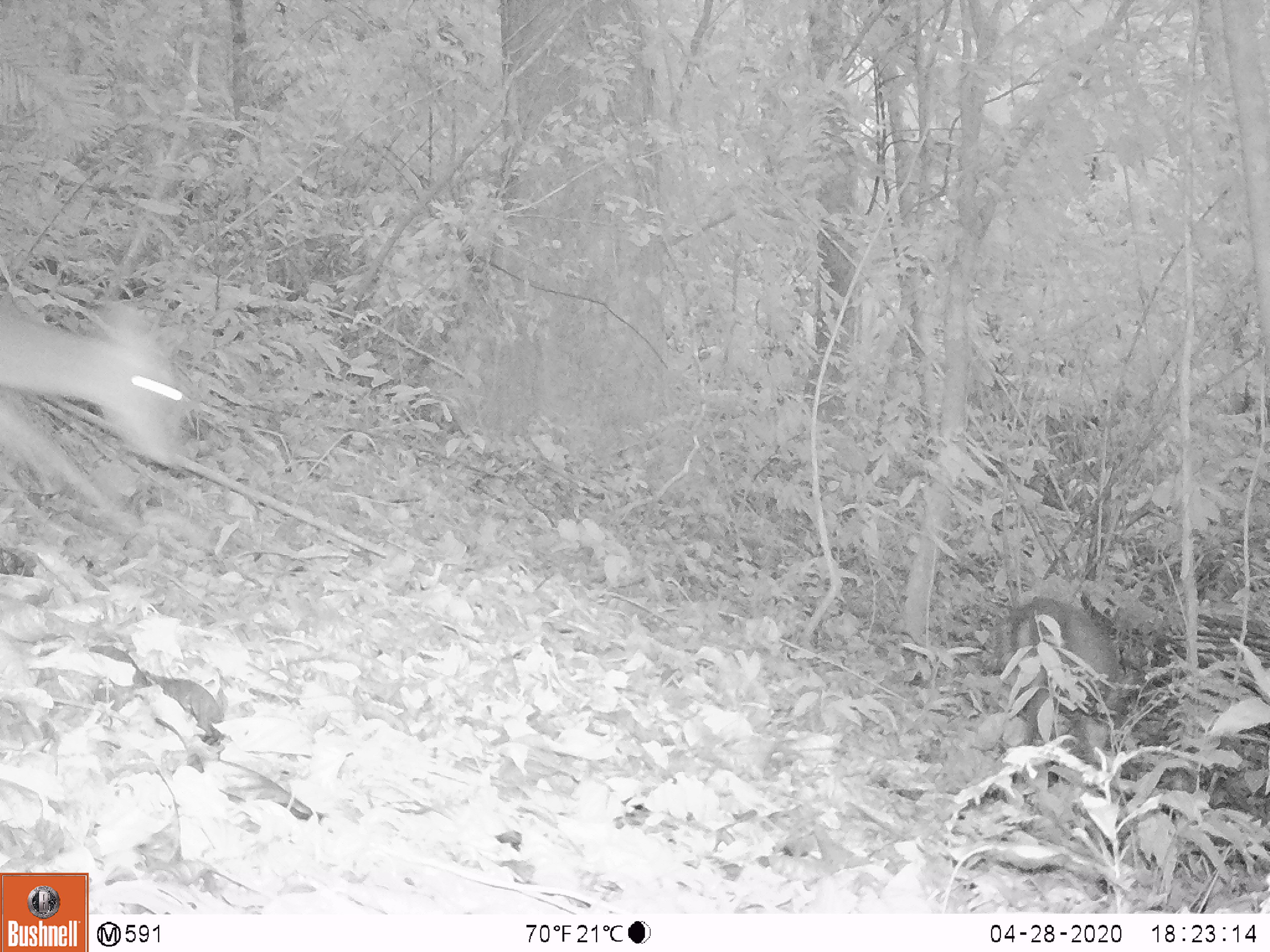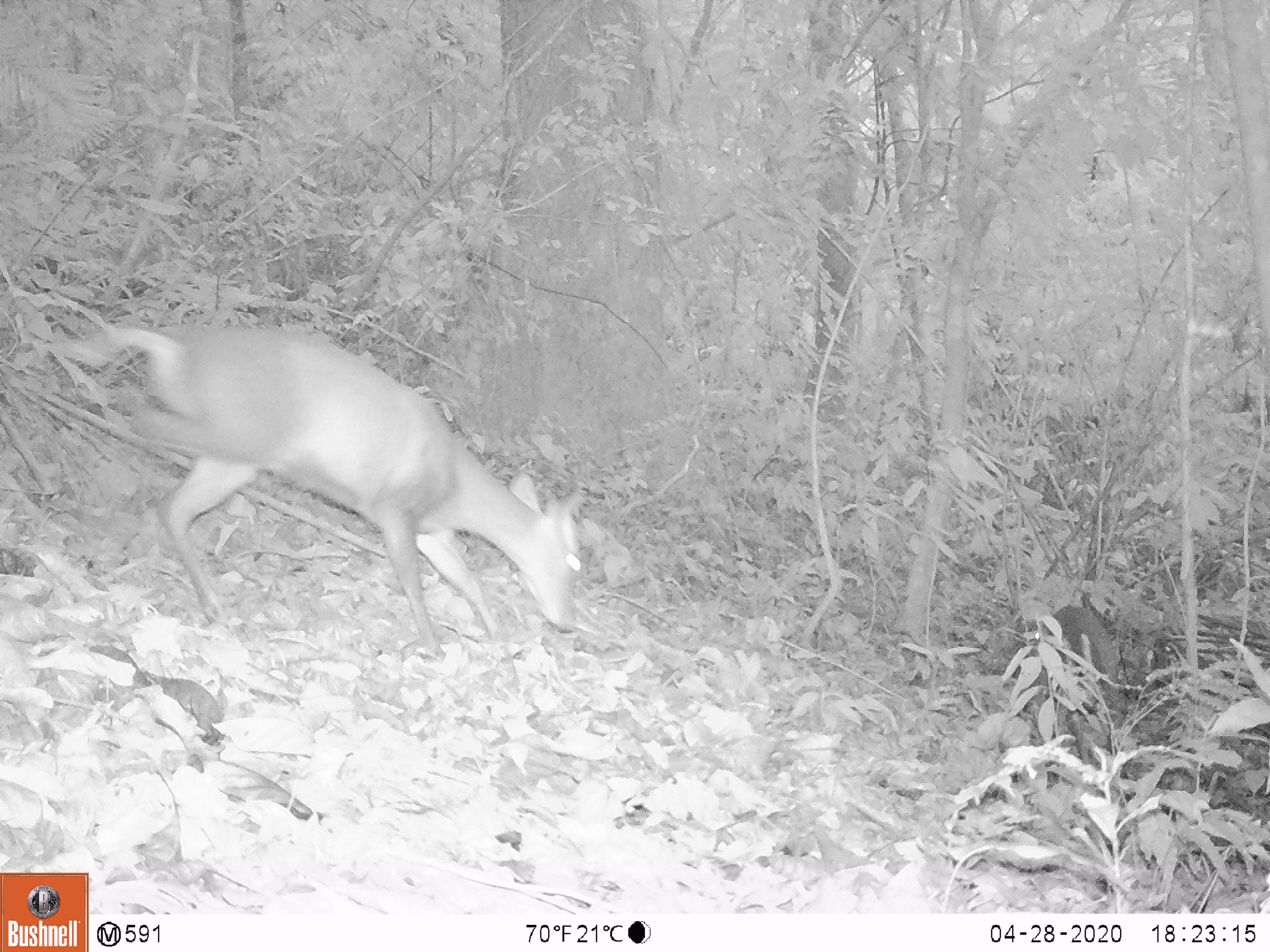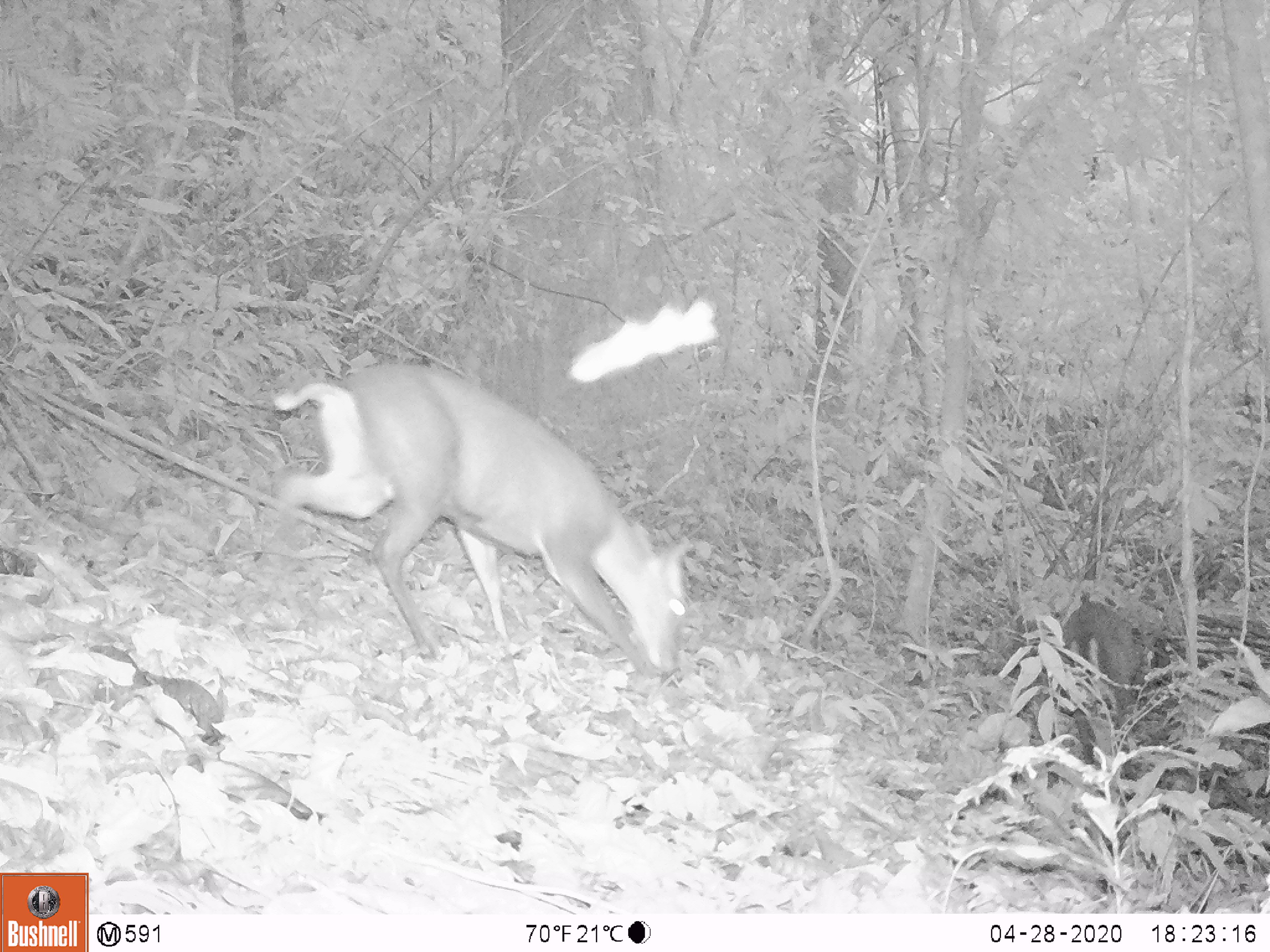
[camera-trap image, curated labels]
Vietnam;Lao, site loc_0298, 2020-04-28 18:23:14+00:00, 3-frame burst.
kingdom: Animalia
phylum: Chordata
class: Mammalia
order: Artiodactyla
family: Cervidae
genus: Muntiacus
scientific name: Muntiacus rooseveltorum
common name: roosevelt's muntjac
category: roosevelts muntjac group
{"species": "roosevelts muntjac group (roosevelt's muntjac) (Muntiacus rooseveltorum)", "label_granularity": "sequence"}